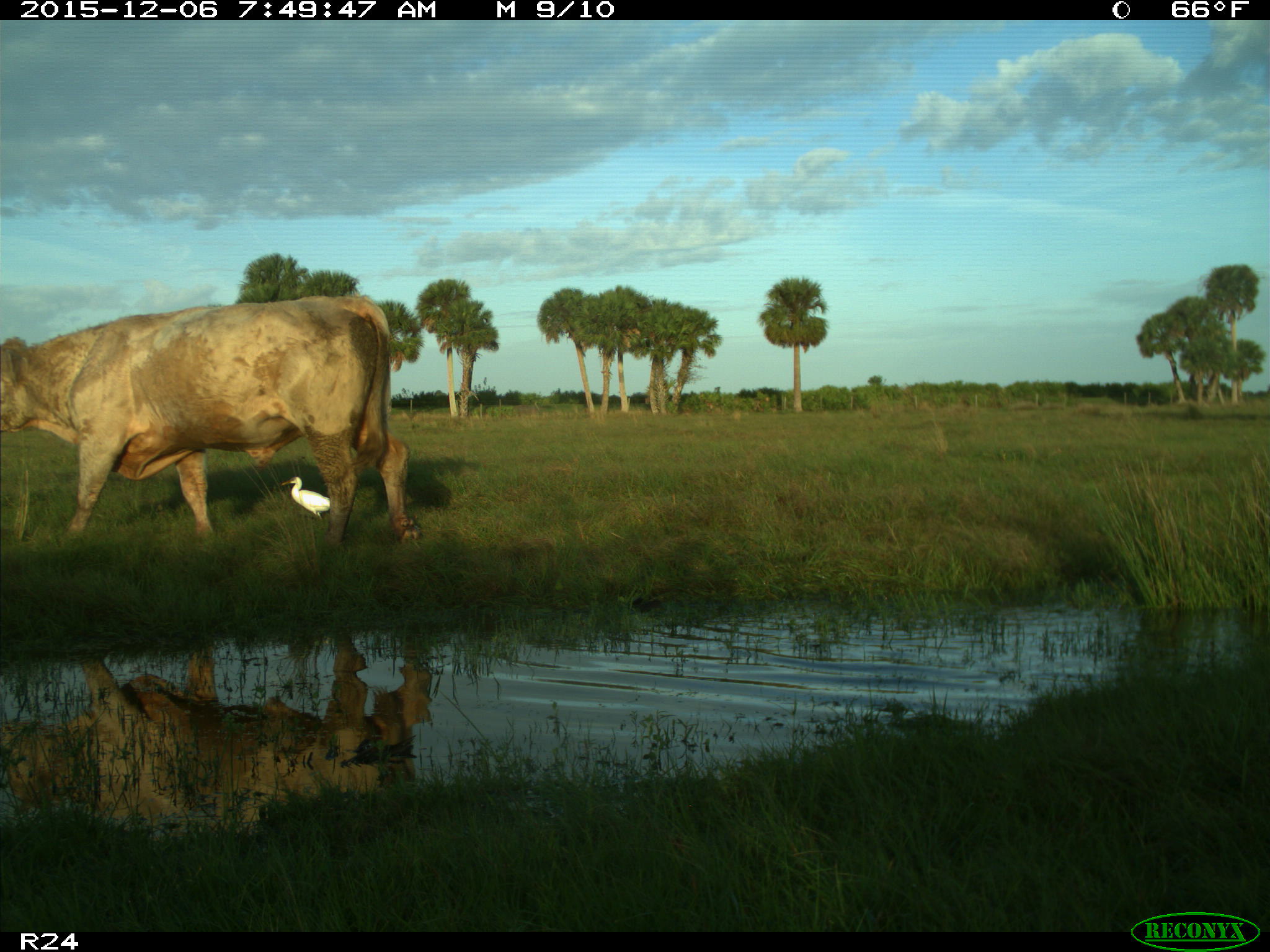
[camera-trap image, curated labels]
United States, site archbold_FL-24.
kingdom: Animalia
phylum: Chordata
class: Mammalia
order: Artiodactyla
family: Bovidae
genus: Bos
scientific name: Bos taurus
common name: domestic cow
Bos taurus (domestic cow).